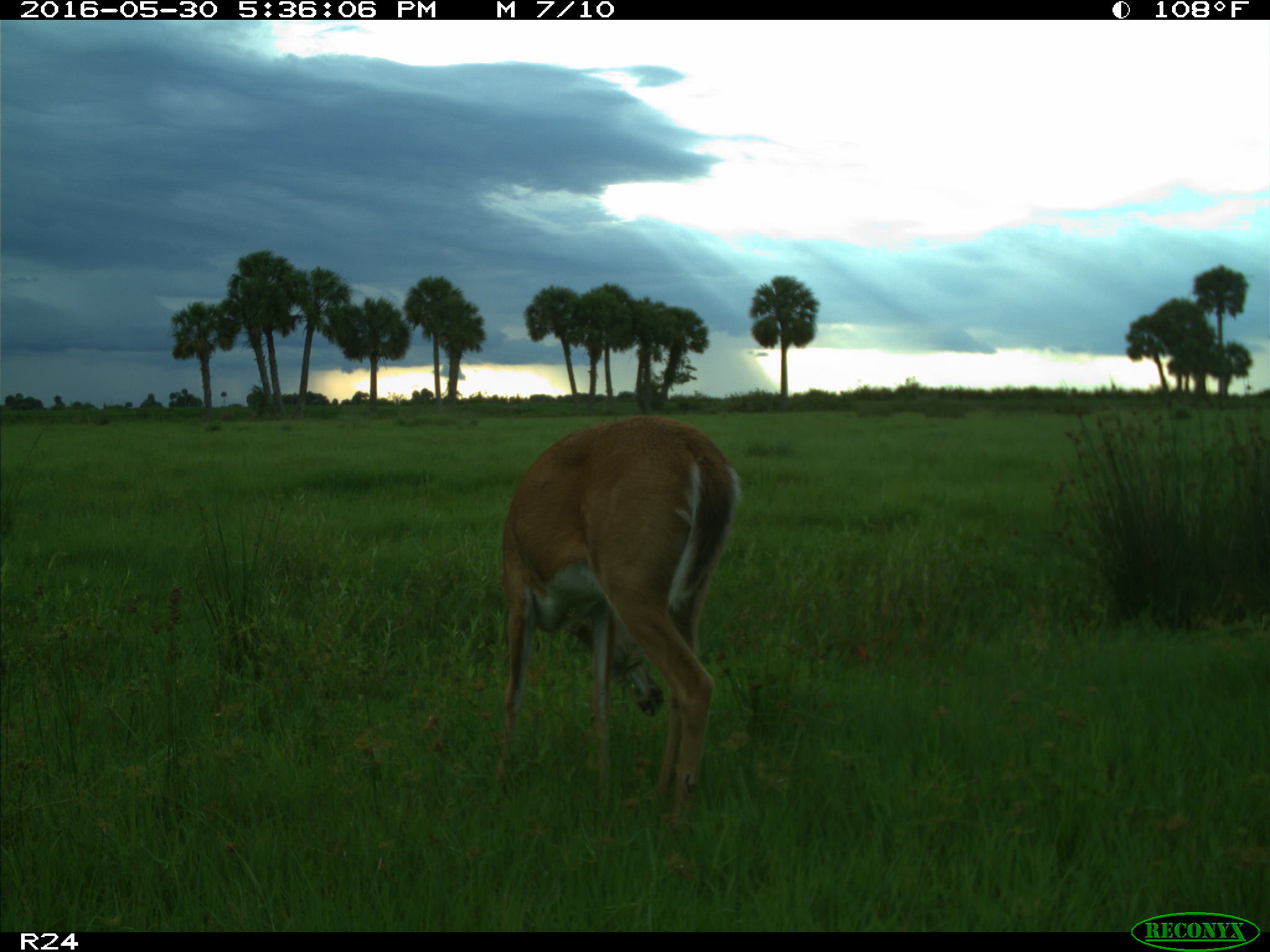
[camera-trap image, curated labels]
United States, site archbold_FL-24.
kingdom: Animalia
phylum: Chordata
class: Mammalia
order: Artiodactyla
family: Cervidae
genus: Odocoileus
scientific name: Odocoileus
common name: deer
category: unidentified deer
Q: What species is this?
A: Unidentified deer (deer) (Odocoileus).